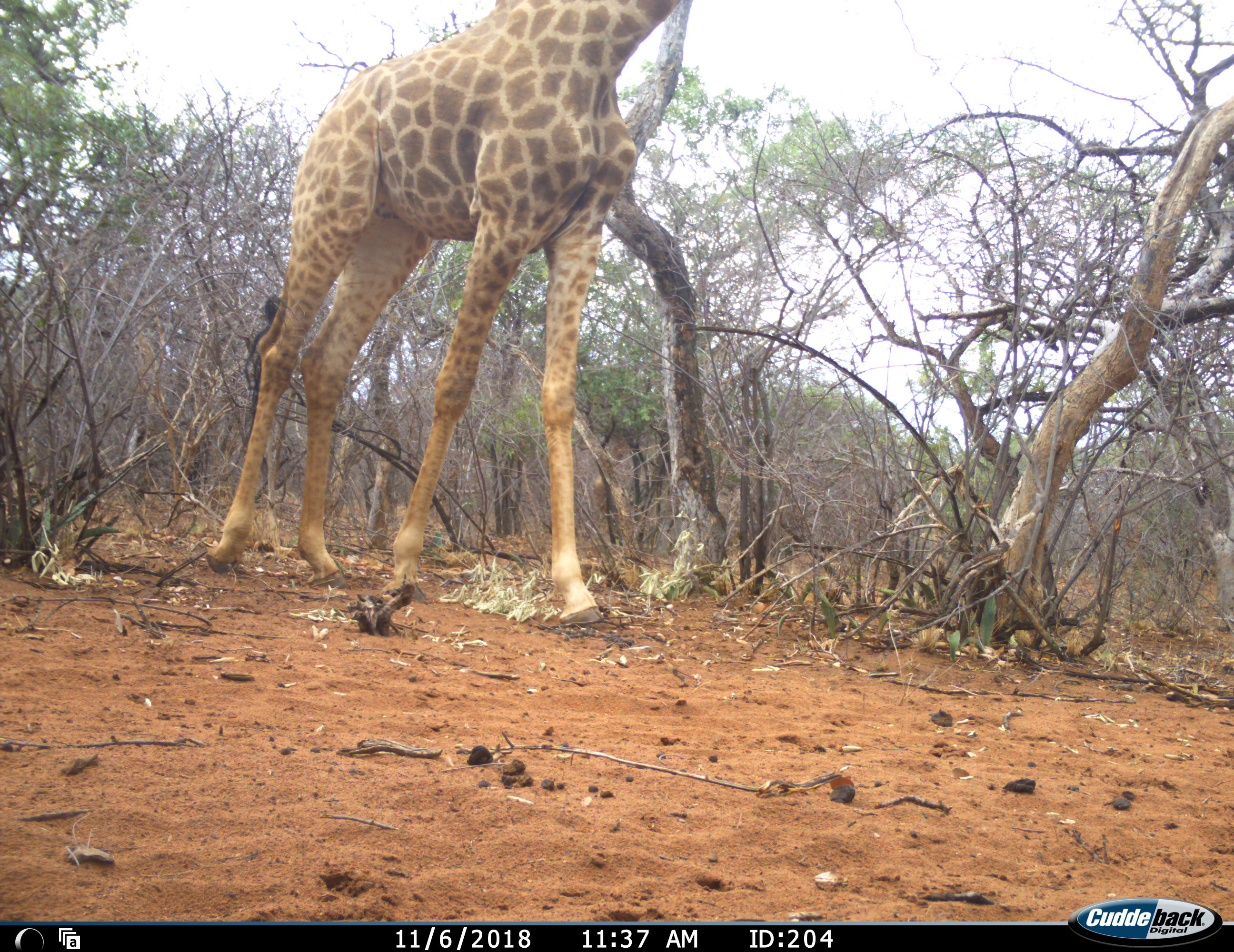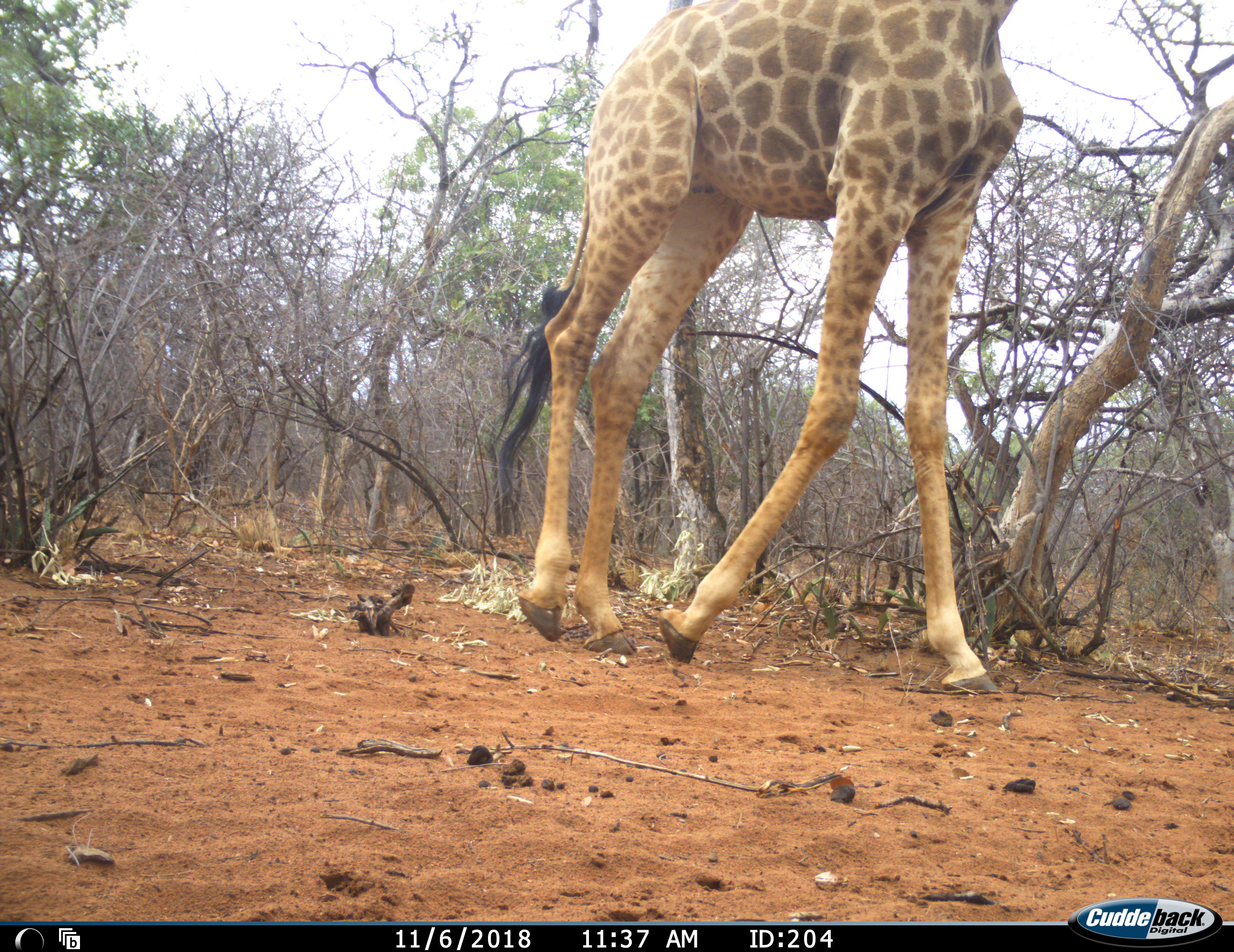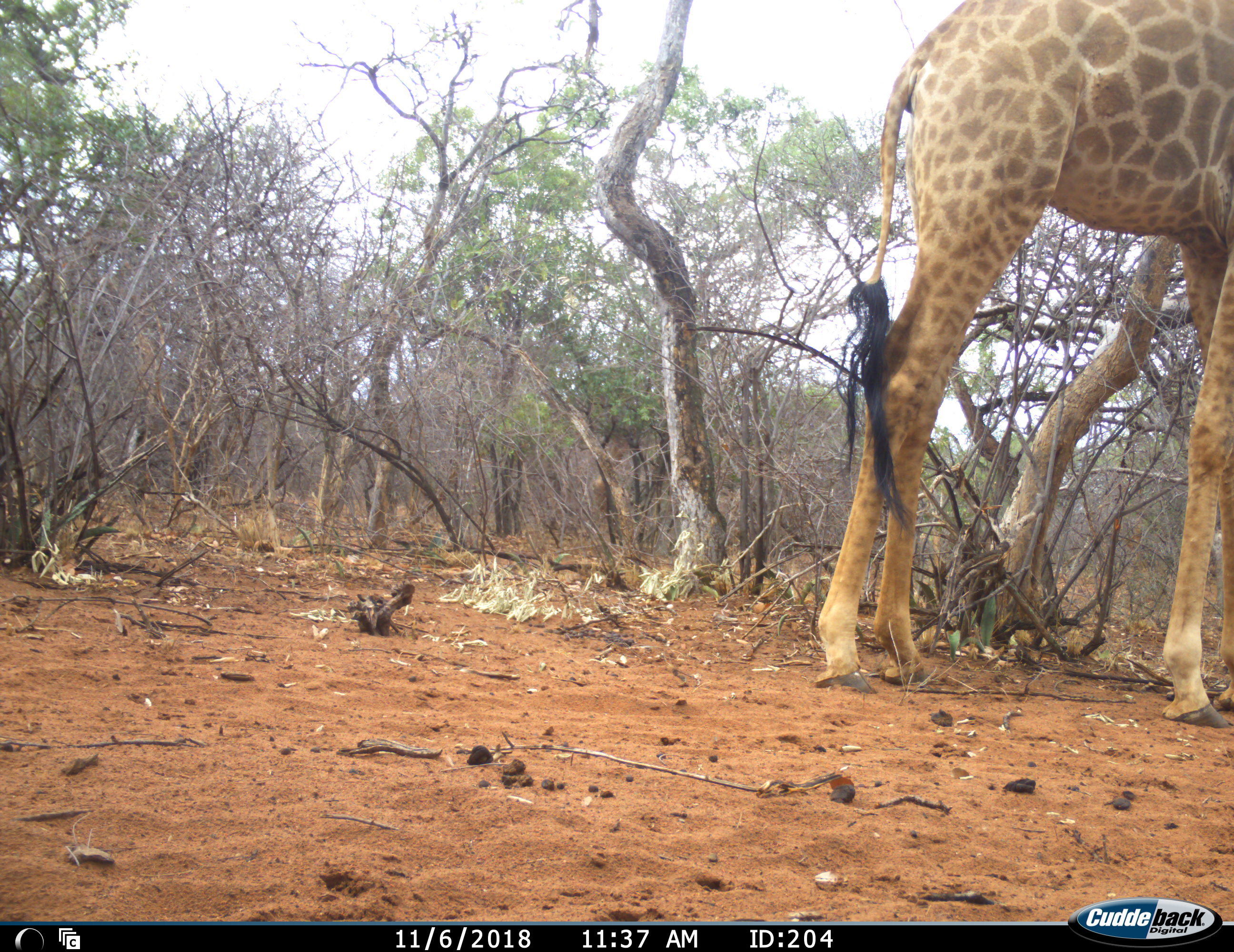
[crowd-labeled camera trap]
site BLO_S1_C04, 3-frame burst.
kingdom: Animalia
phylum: Chordata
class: Mammalia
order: Artiodactyla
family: Giraffidae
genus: Giraffa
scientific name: Giraffa camelopardalis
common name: giraffe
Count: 1.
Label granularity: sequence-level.